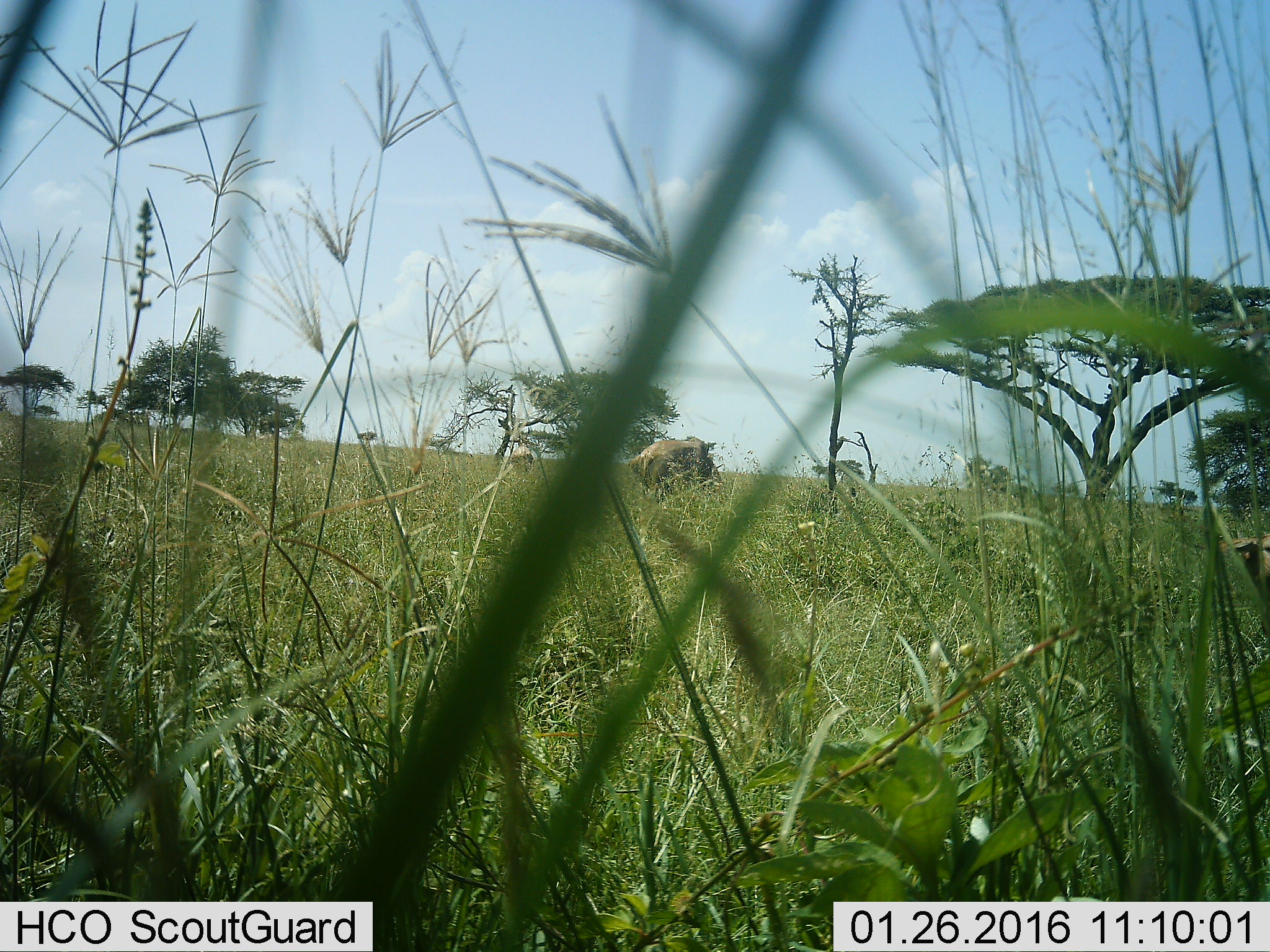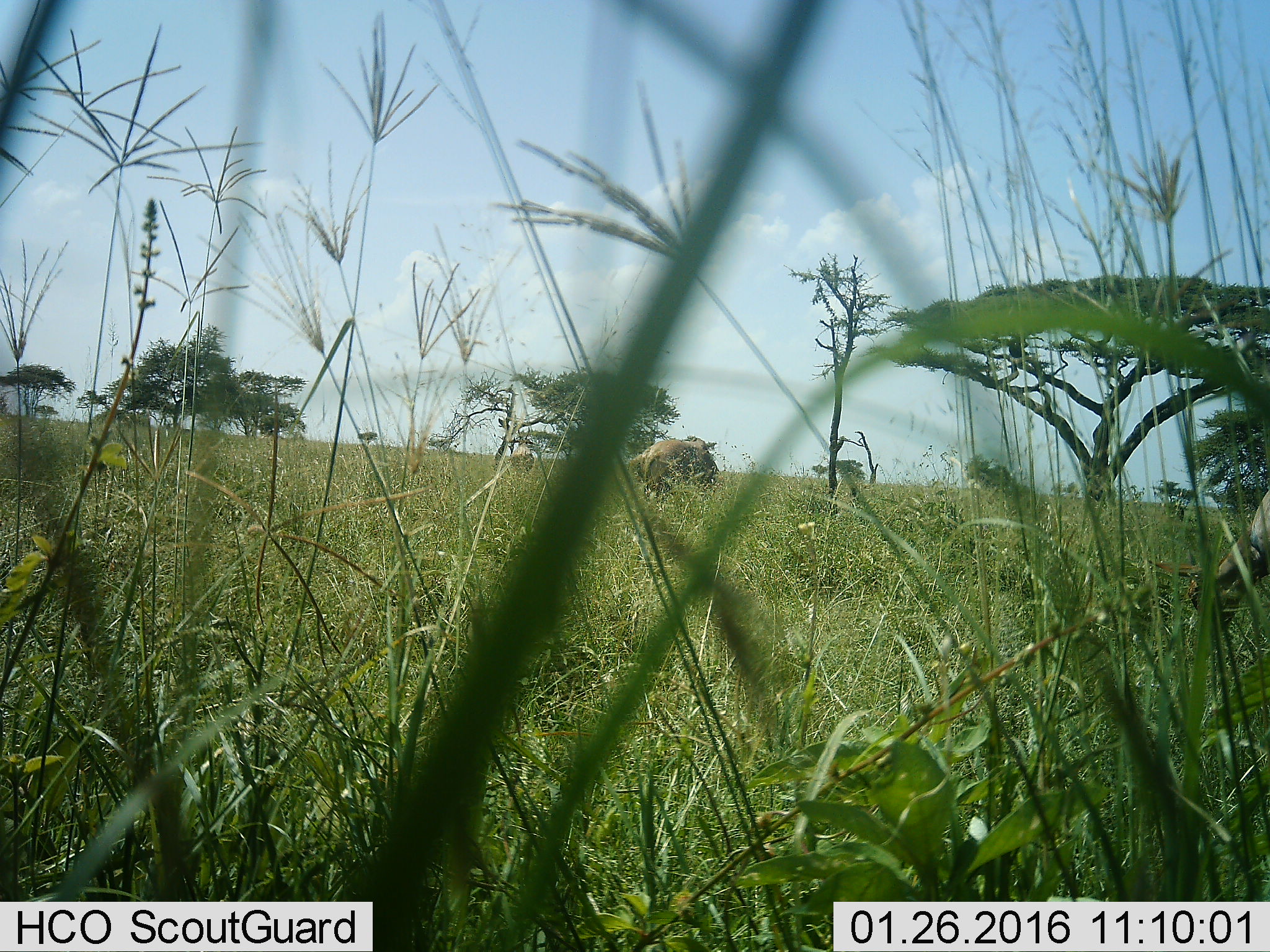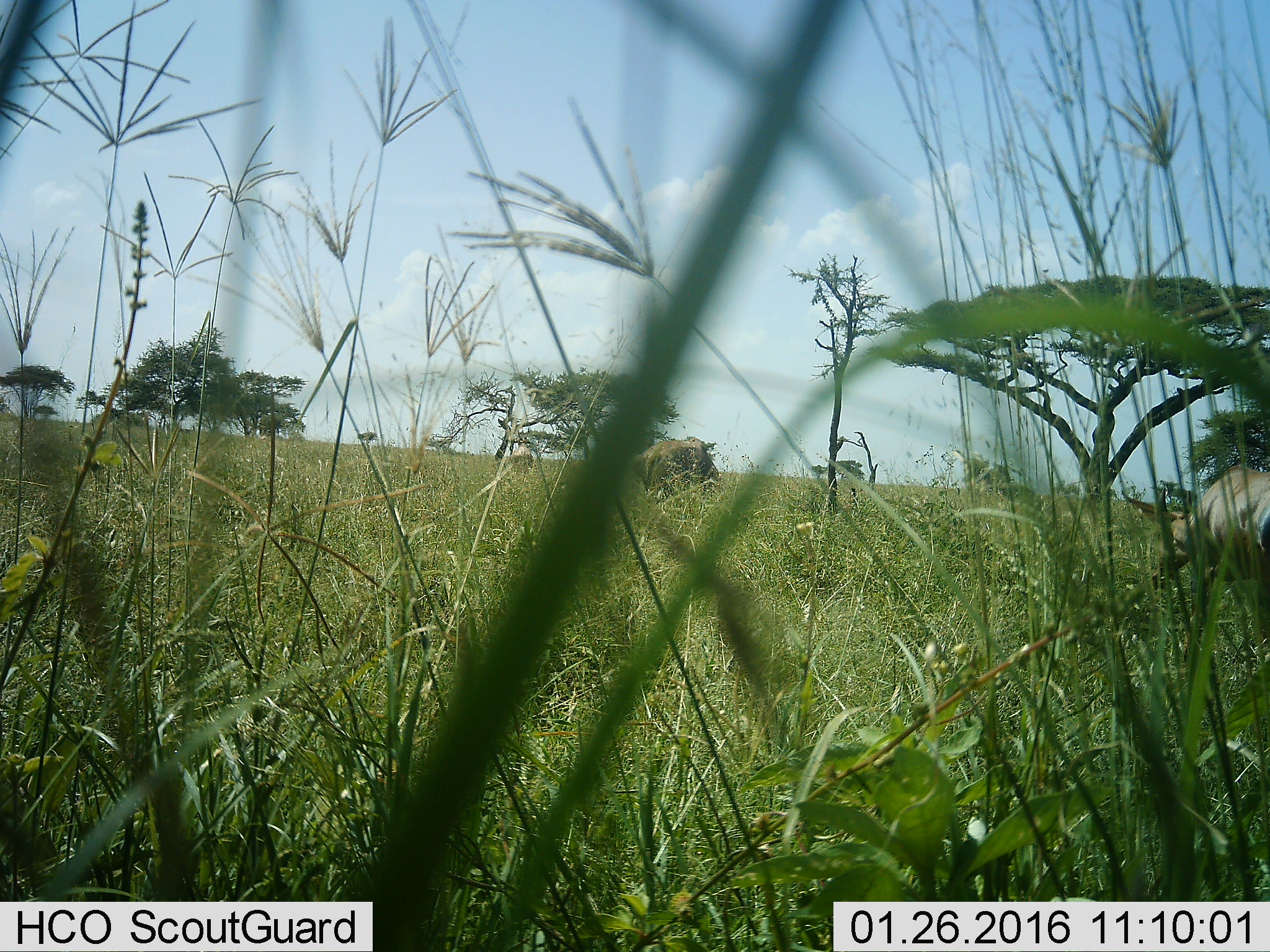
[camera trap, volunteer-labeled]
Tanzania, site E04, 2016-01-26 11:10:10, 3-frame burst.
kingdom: Animalia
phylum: Chordata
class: Mammalia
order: Artiodactyla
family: Bovidae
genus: Damaliscus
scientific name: Damaliscus lunatus jimela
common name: topi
Topi (Damaliscus lunatus jimela), count 4. Behavior (volunteer vote fractions): standing 75%, resting 0%, moving 100%, interacting 0%. Young present (vote fraction): 0%. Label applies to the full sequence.